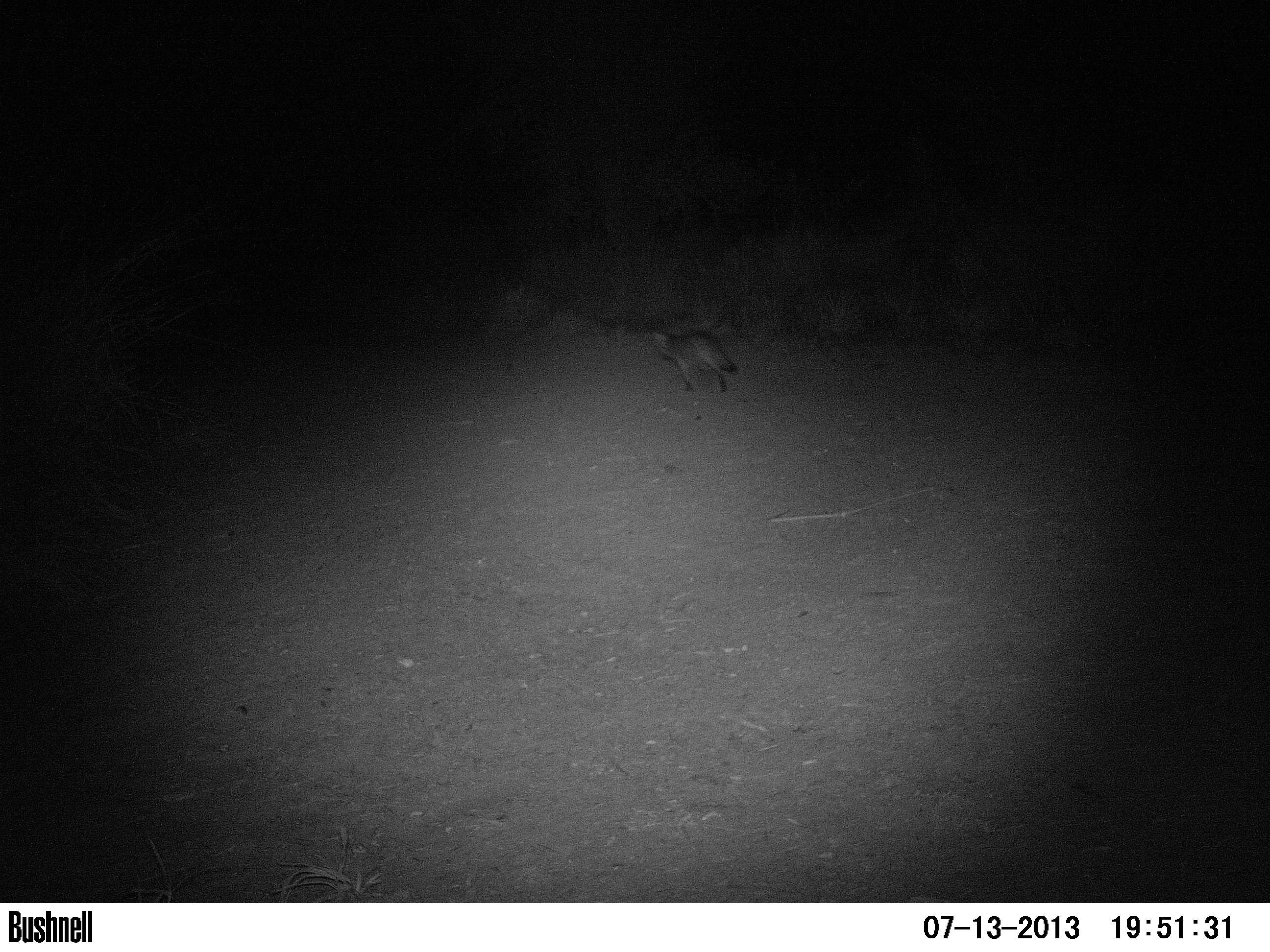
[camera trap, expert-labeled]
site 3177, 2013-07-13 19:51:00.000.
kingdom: Animalia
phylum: Chordata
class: Mammalia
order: Carnivora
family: Canidae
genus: Cerdocyon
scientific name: Cerdocyon thous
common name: crab-eating fox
Cerdocyon thous (crab-eating fox), count 1.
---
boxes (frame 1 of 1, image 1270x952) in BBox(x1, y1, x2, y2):
cerdocyon thous: BBox(651, 330, 737, 392)